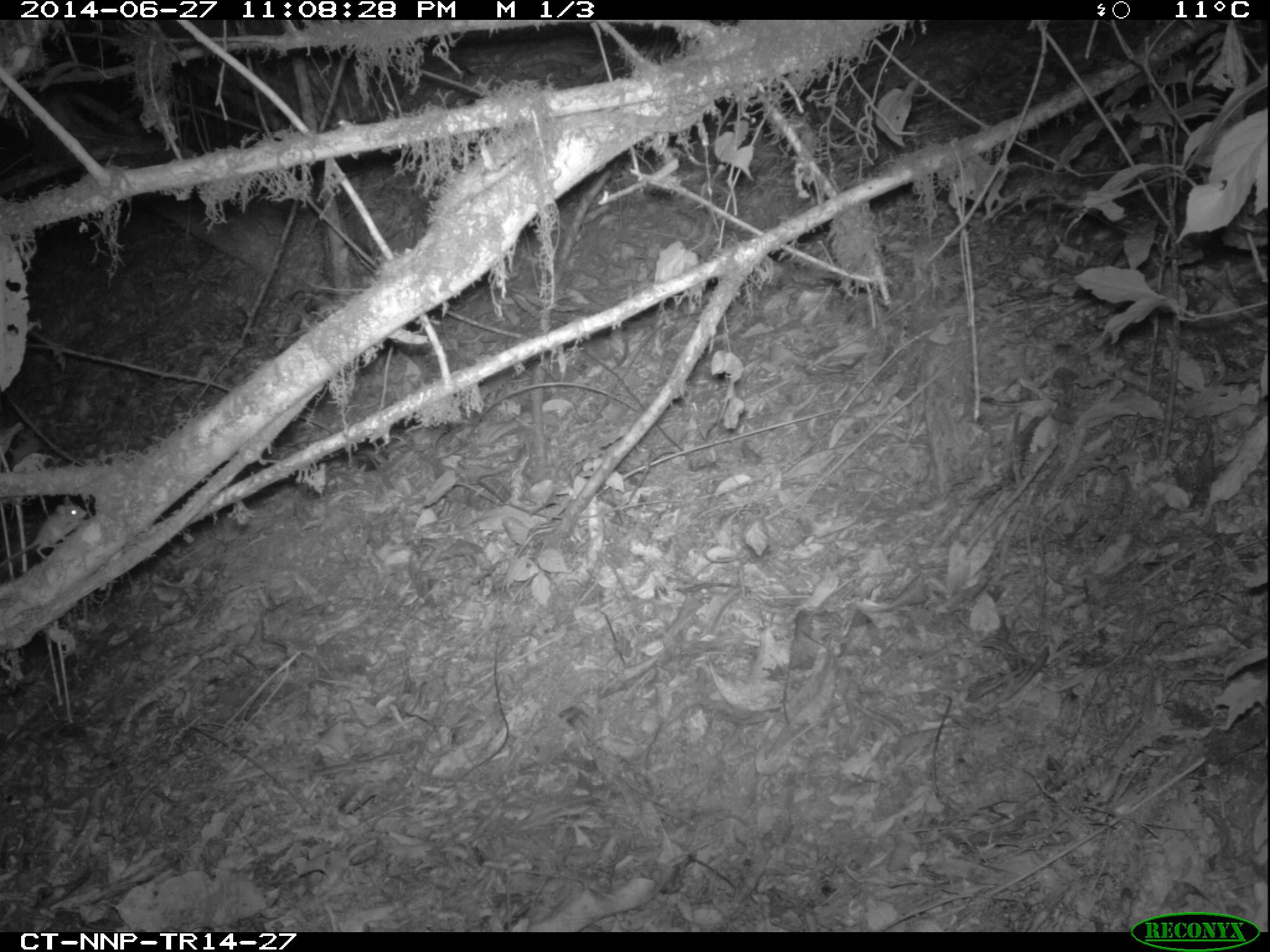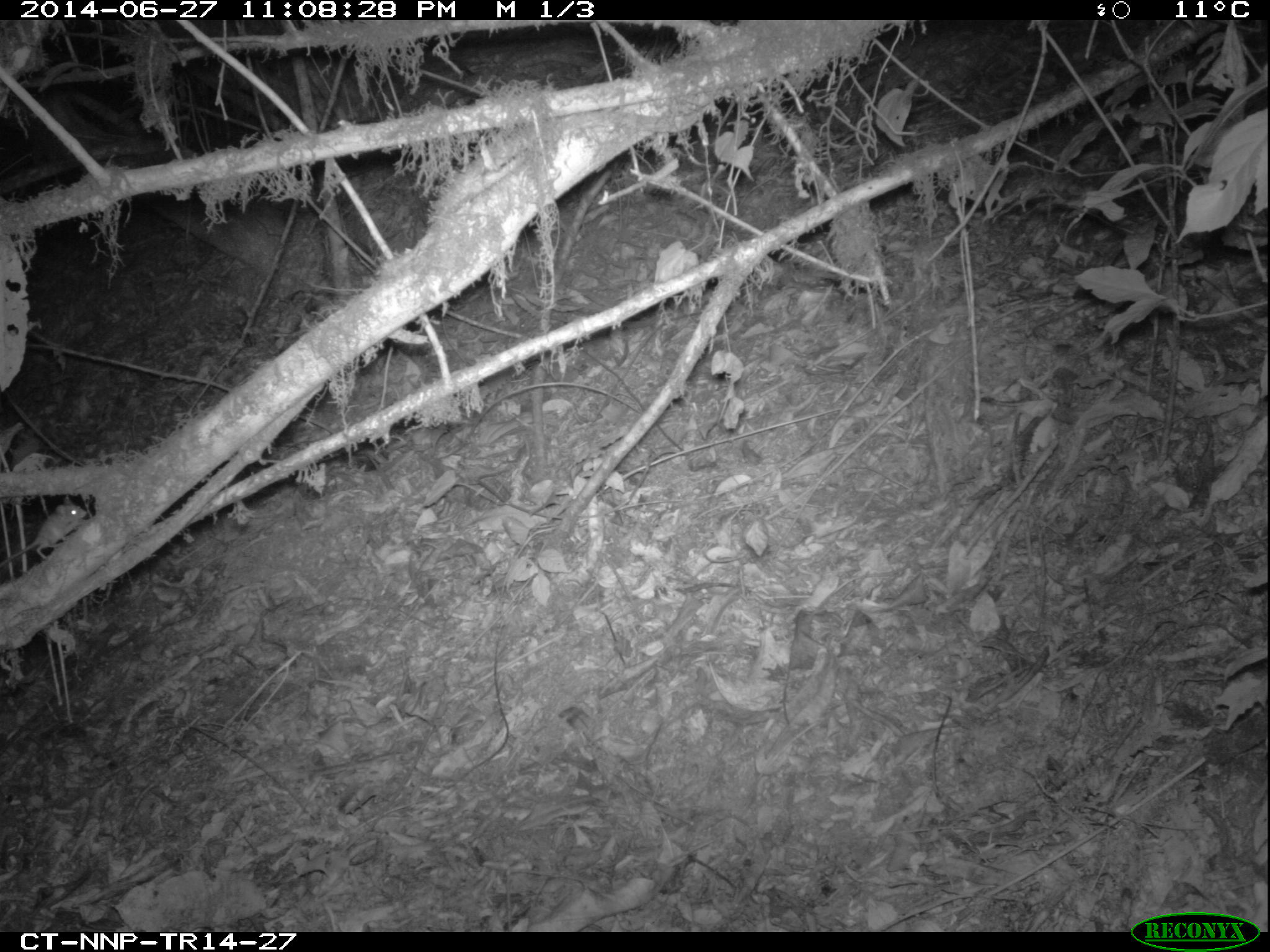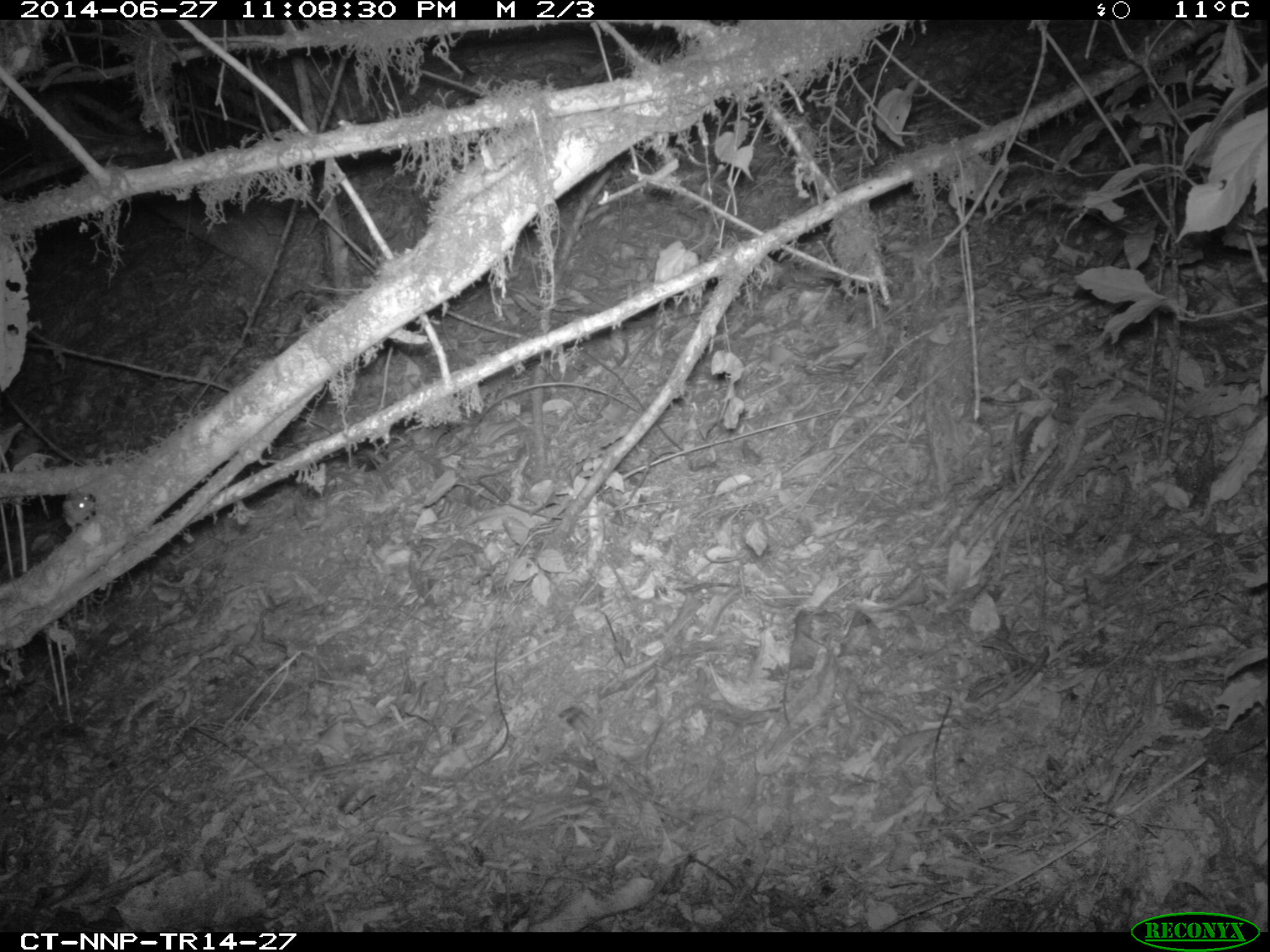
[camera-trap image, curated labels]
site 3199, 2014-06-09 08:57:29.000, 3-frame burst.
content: unidentified animal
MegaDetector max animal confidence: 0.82